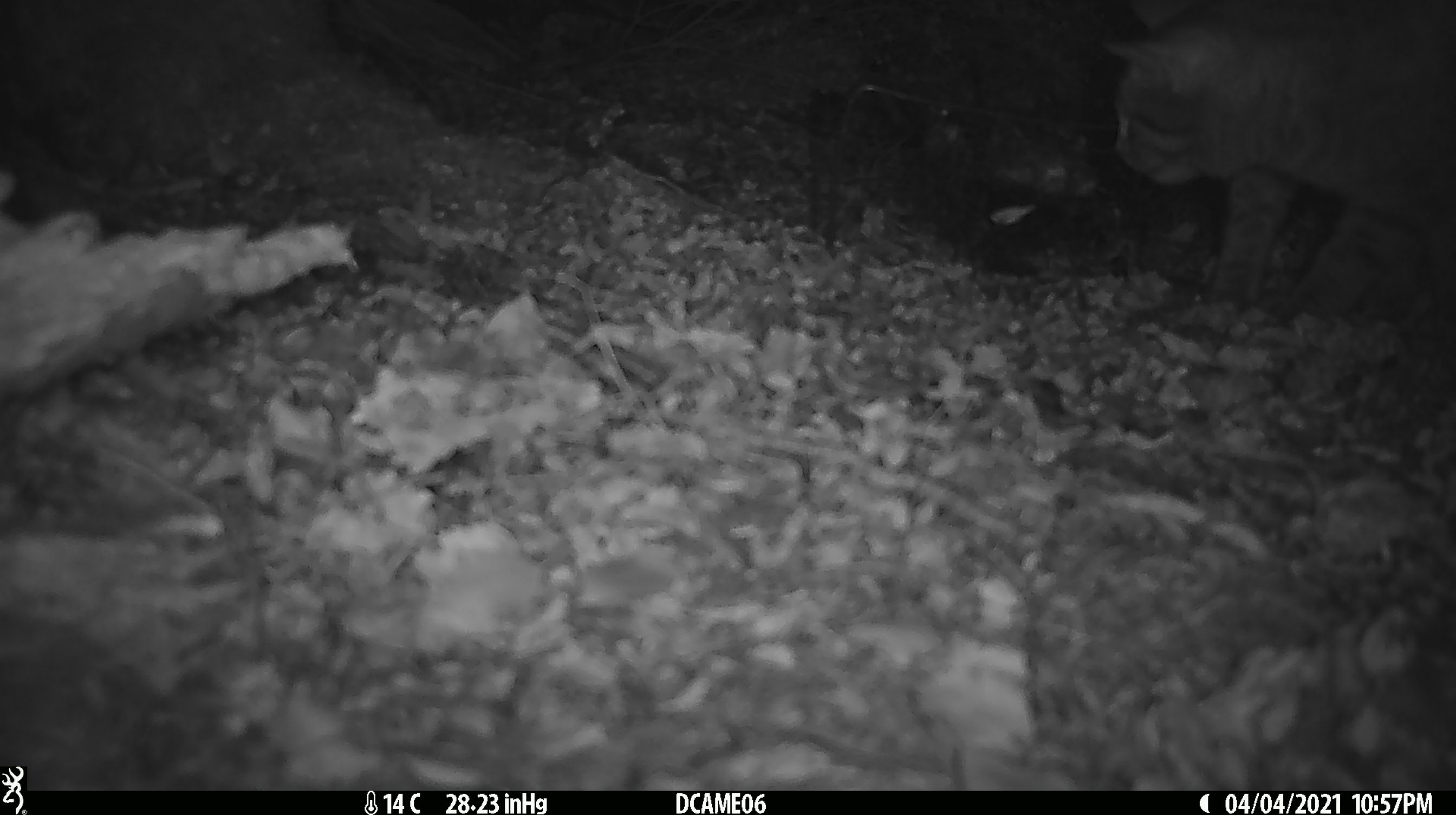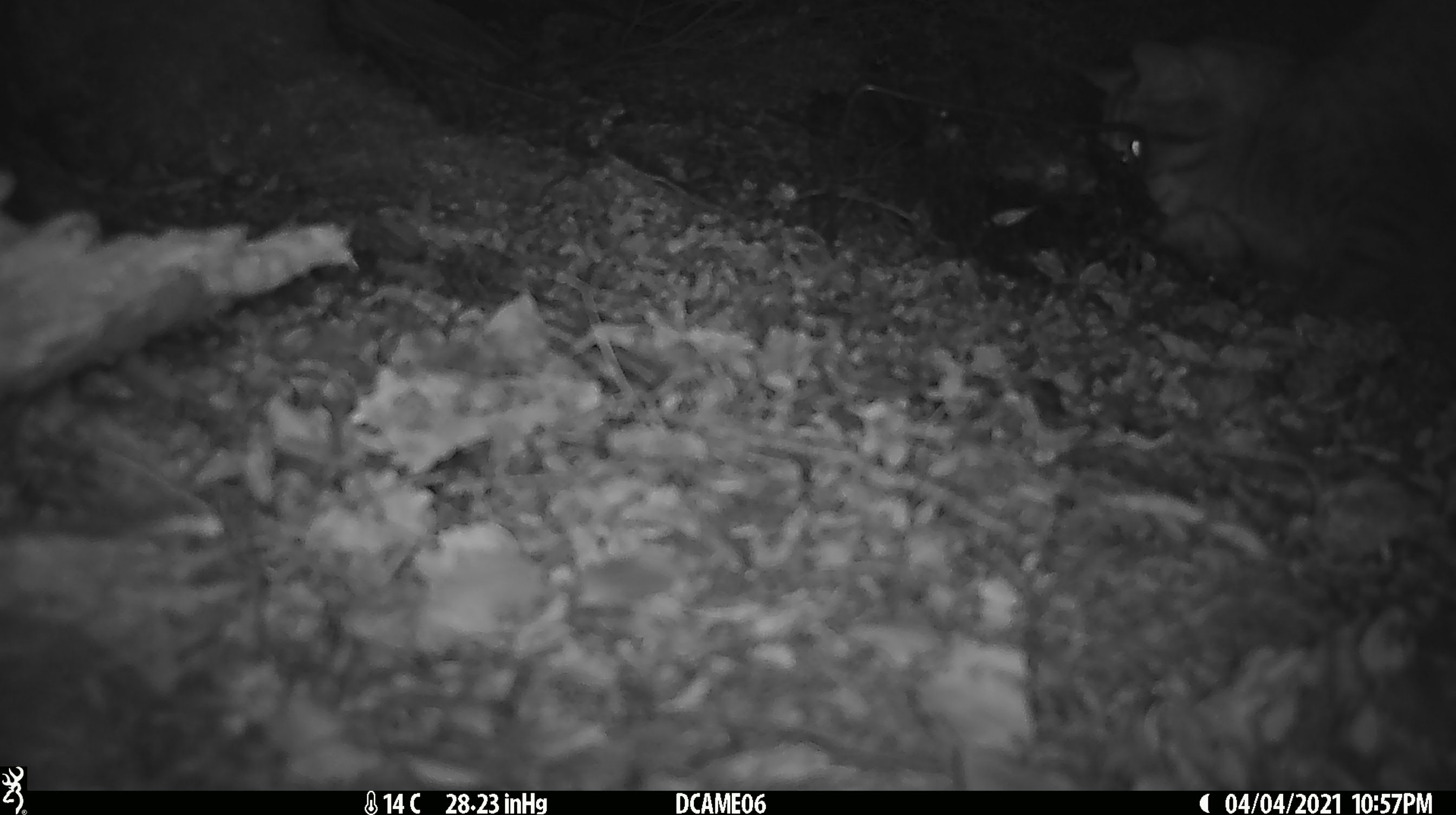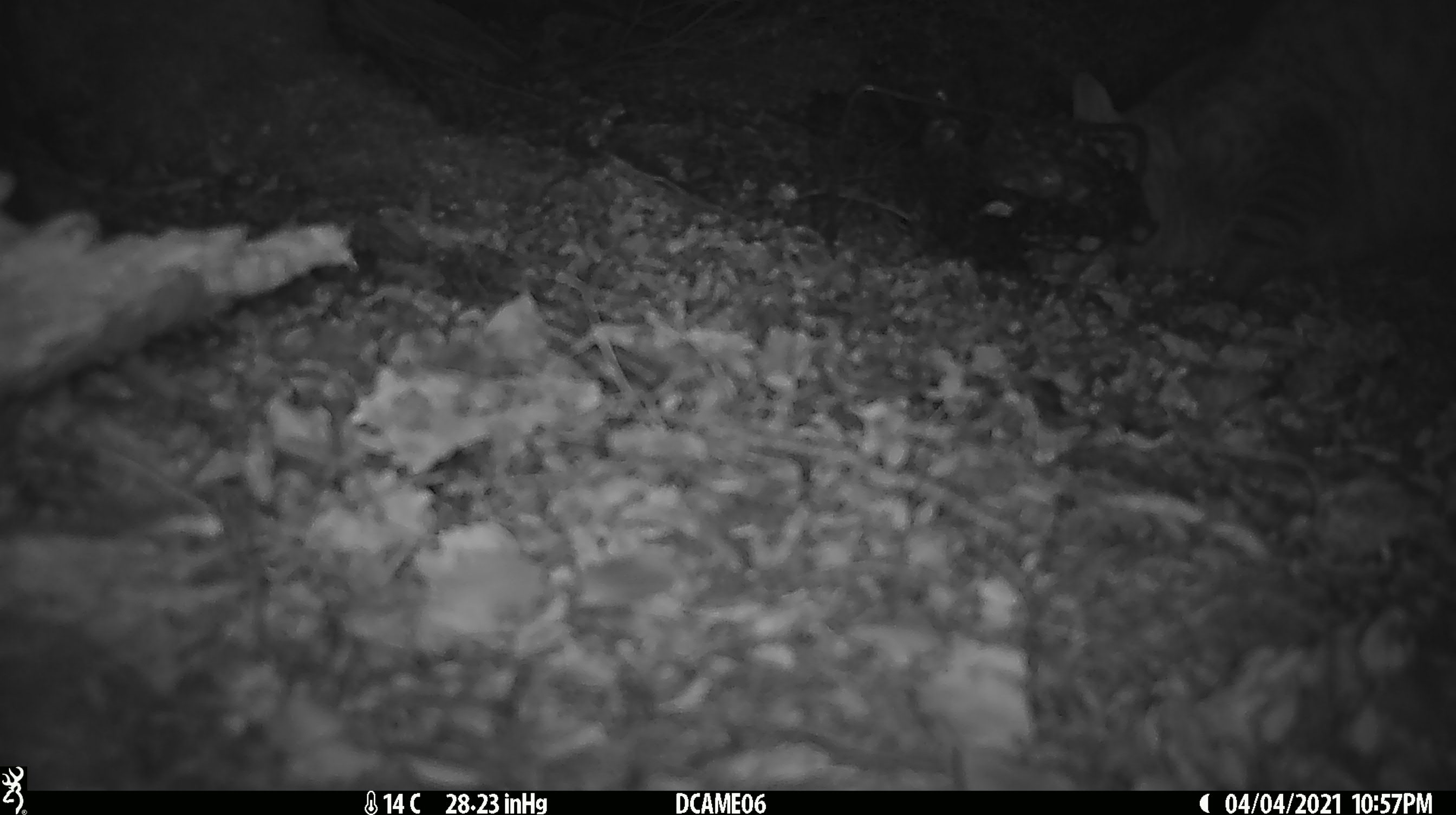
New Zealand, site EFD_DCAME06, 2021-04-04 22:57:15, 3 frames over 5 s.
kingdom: Animalia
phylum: Chordata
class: Mammalia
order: Carnivora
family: Felidae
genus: Felis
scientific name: Felis catus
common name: domestic cat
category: cat